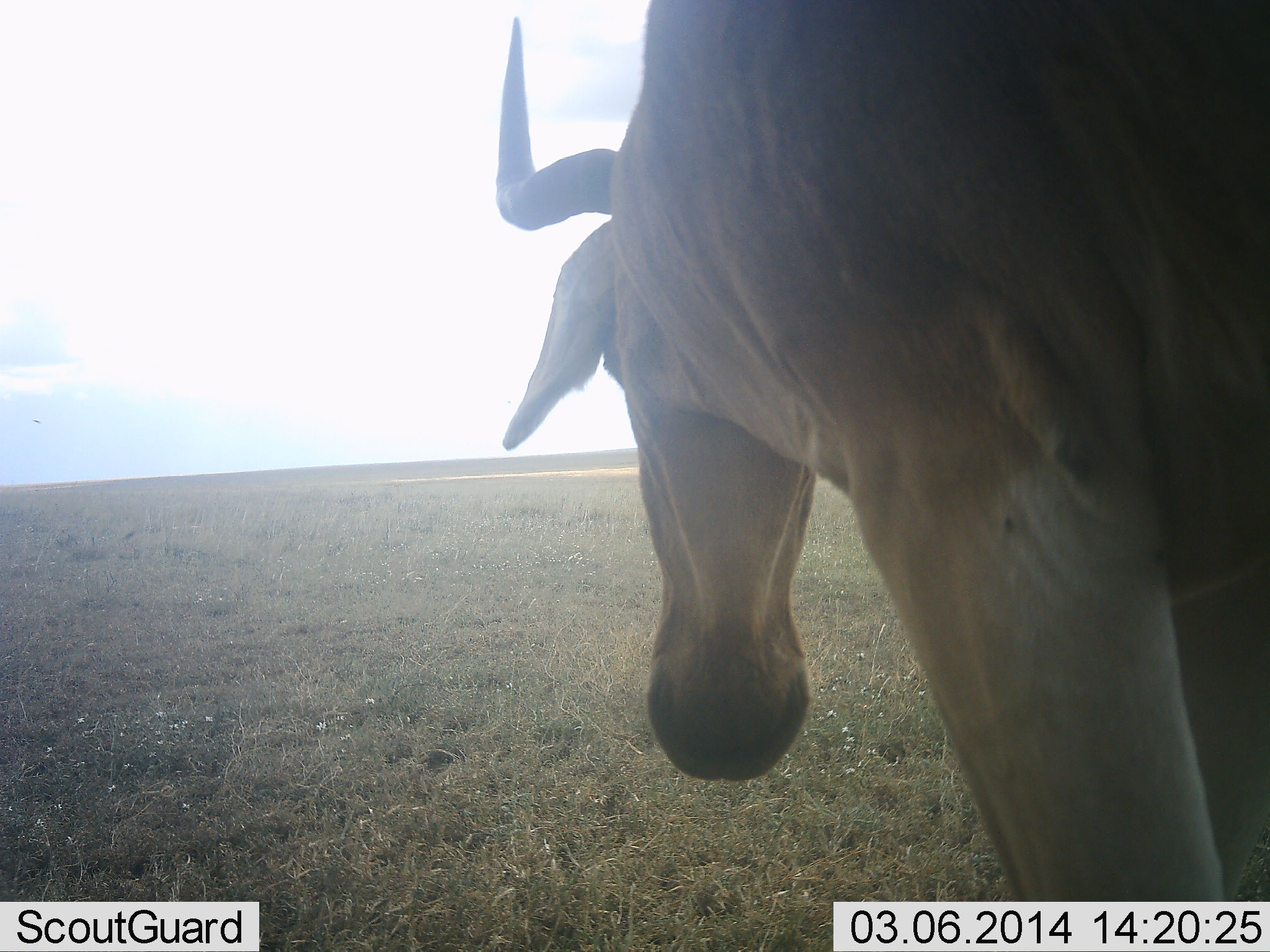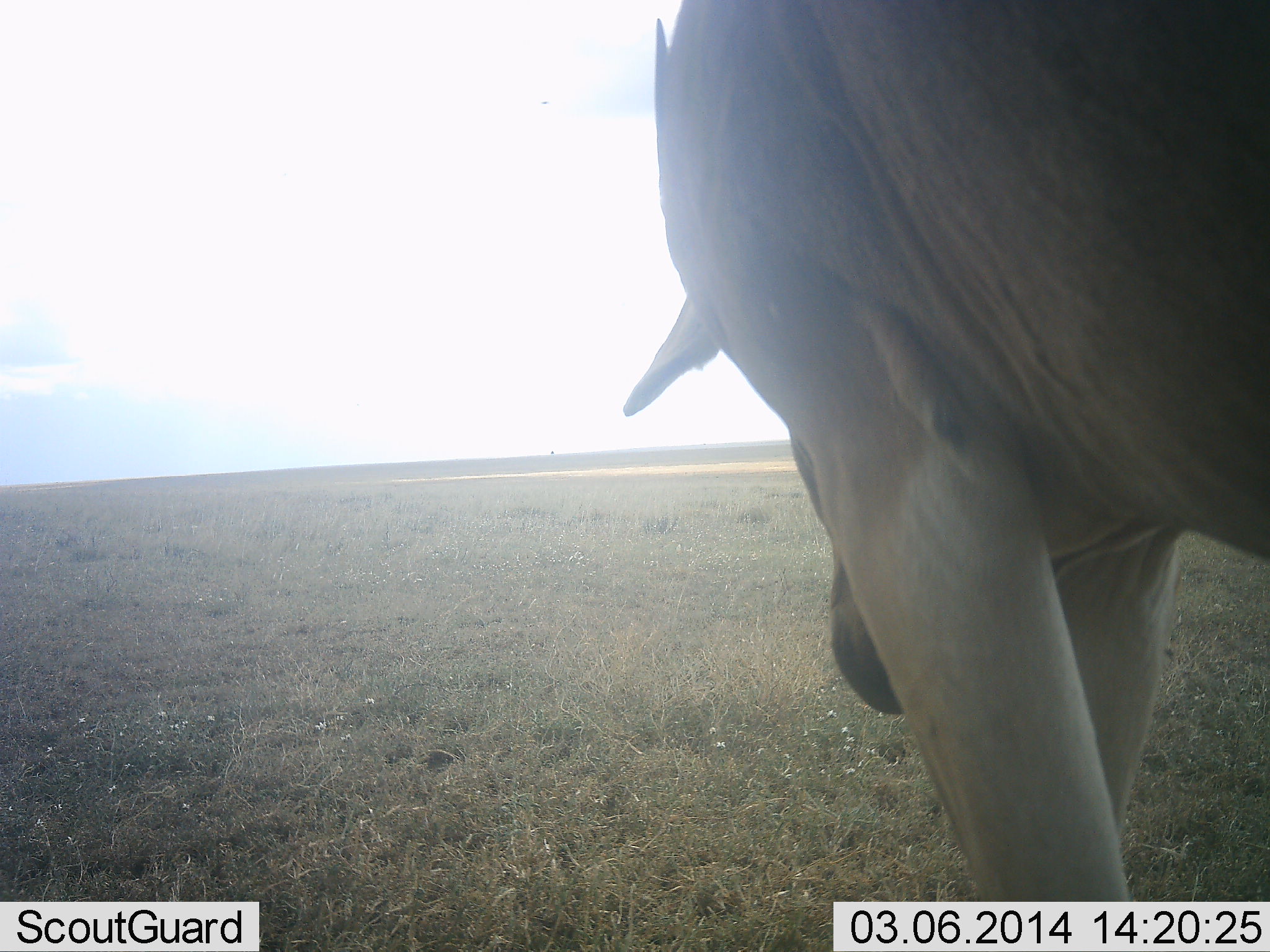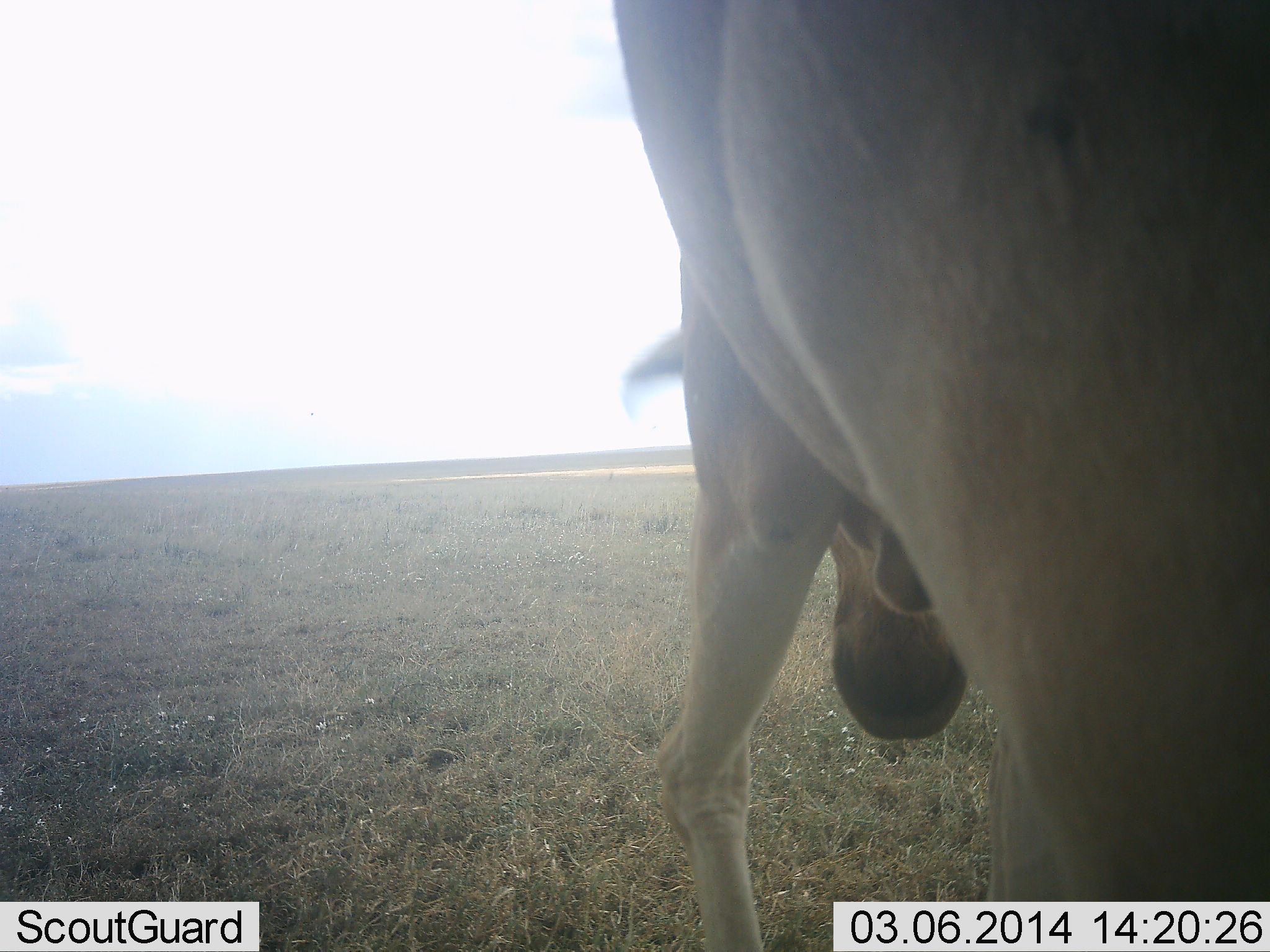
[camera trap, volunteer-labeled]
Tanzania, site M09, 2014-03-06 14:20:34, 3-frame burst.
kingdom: Animalia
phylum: Chordata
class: Mammalia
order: Artiodactyla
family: Bovidae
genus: Alcelaphus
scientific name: Alcelaphus buselaphus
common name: hartebeest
Hartebeest (Alcelaphus buselaphus), count 1. Behavior (volunteer vote fractions): standing 39%, resting 2%, moving 55%, interacting 2%. Young present (vote fraction): 0%. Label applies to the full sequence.